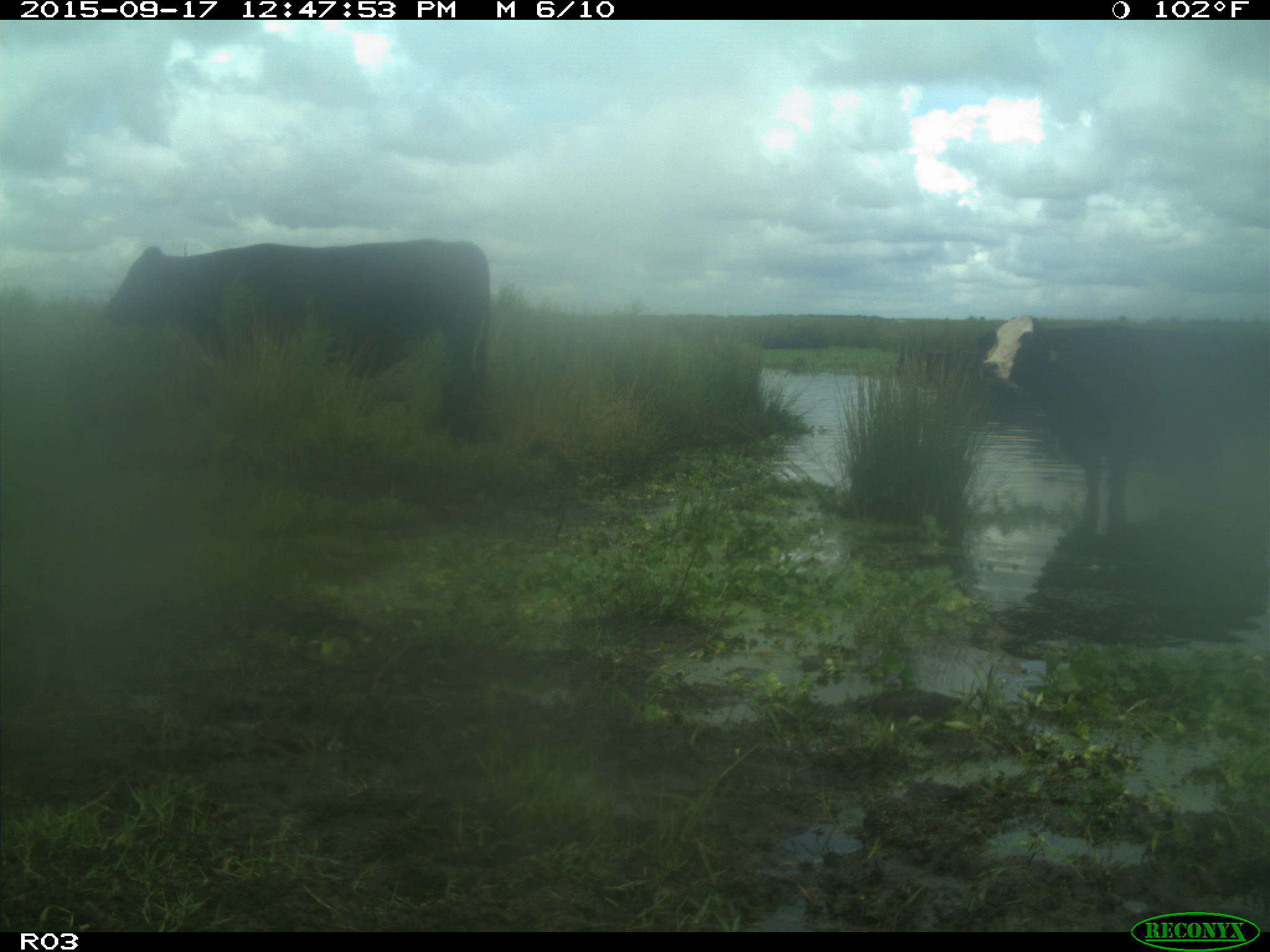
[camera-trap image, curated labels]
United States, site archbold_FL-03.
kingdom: Animalia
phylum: Chordata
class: Mammalia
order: Artiodactyla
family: Bovidae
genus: Bos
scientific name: Bos taurus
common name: domestic cow